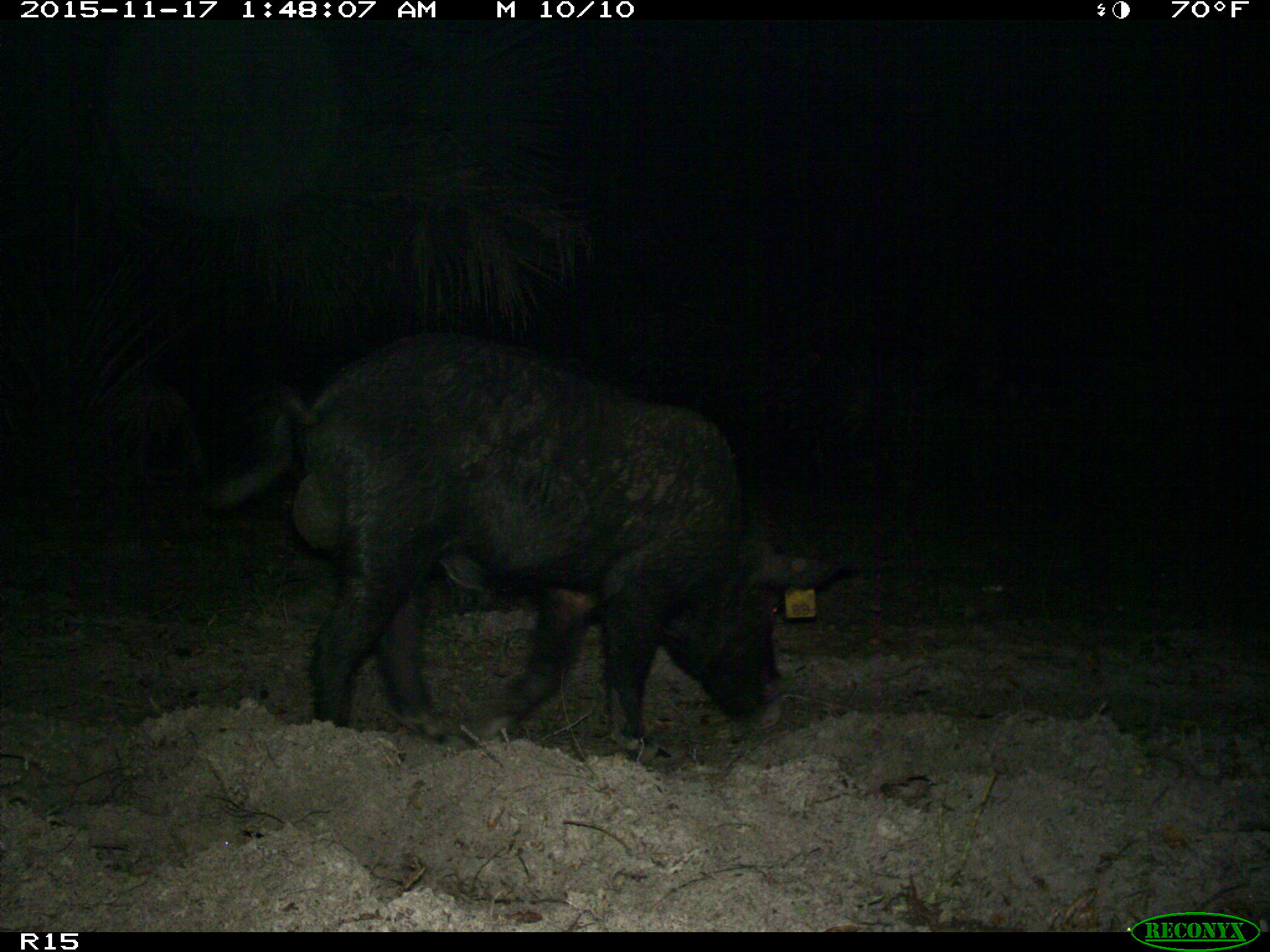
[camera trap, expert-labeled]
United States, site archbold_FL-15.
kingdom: Animalia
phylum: Chordata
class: Mammalia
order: Artiodactyla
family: Suidae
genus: Sus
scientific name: Sus scrofa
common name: wild boar